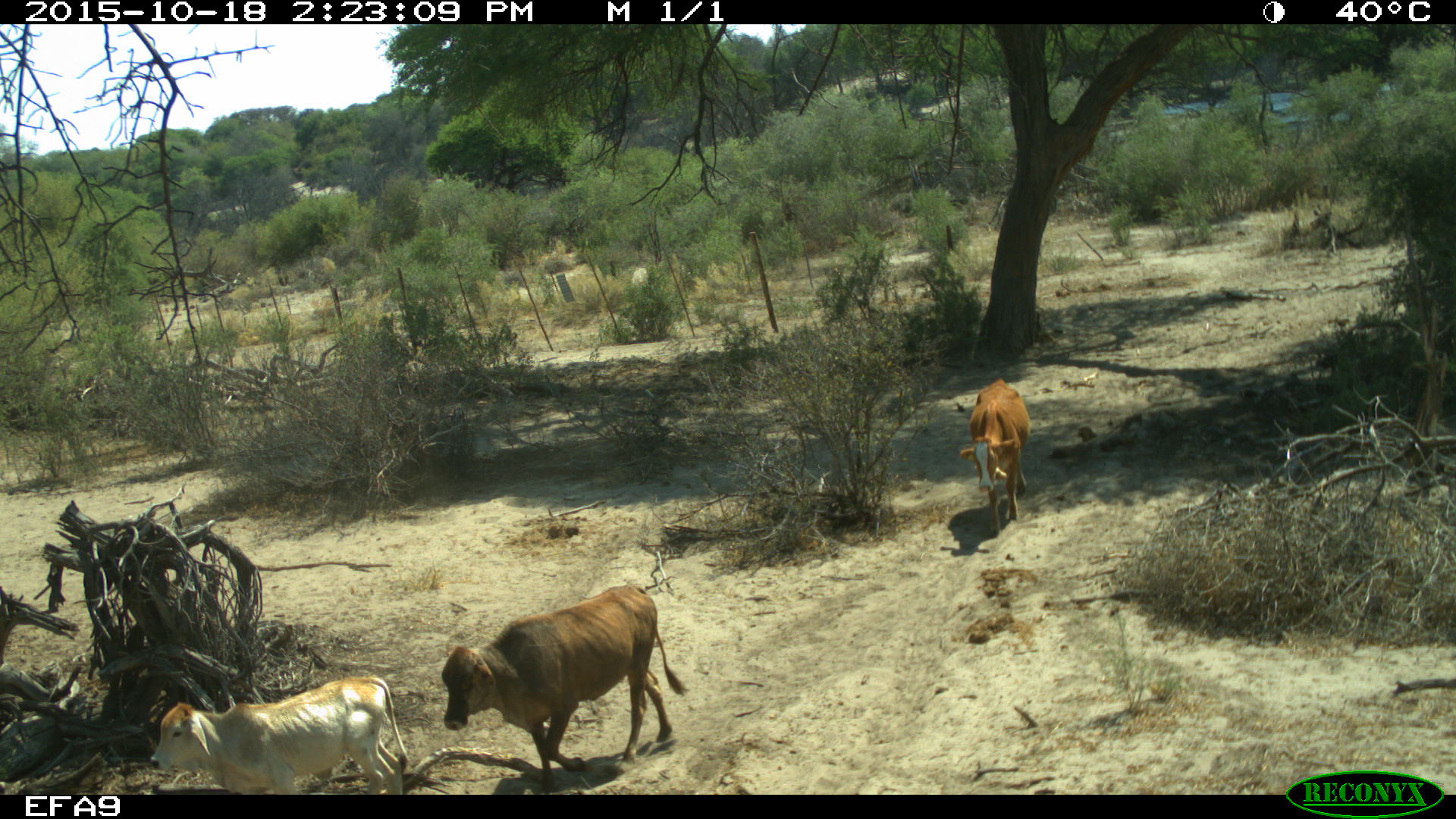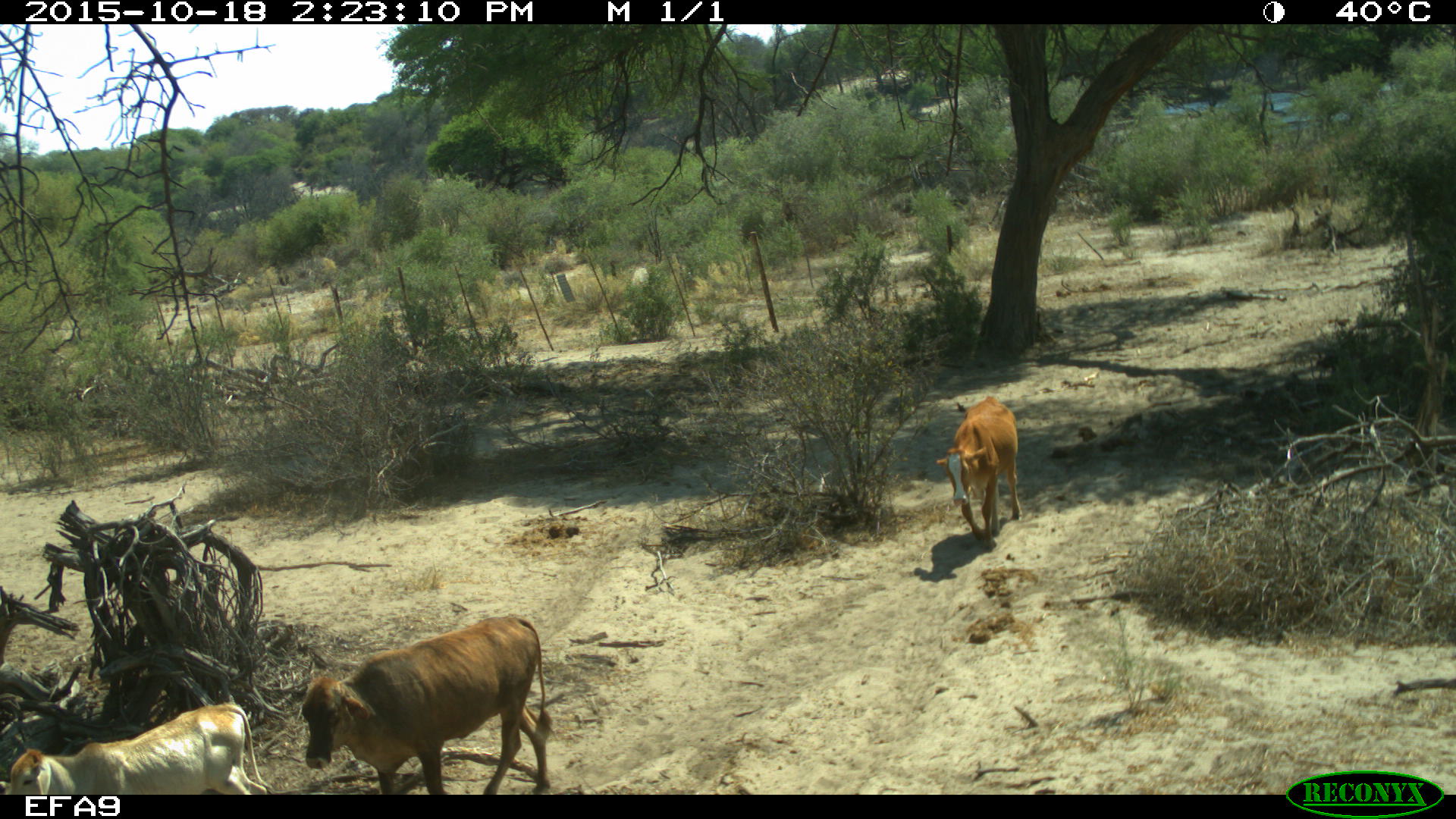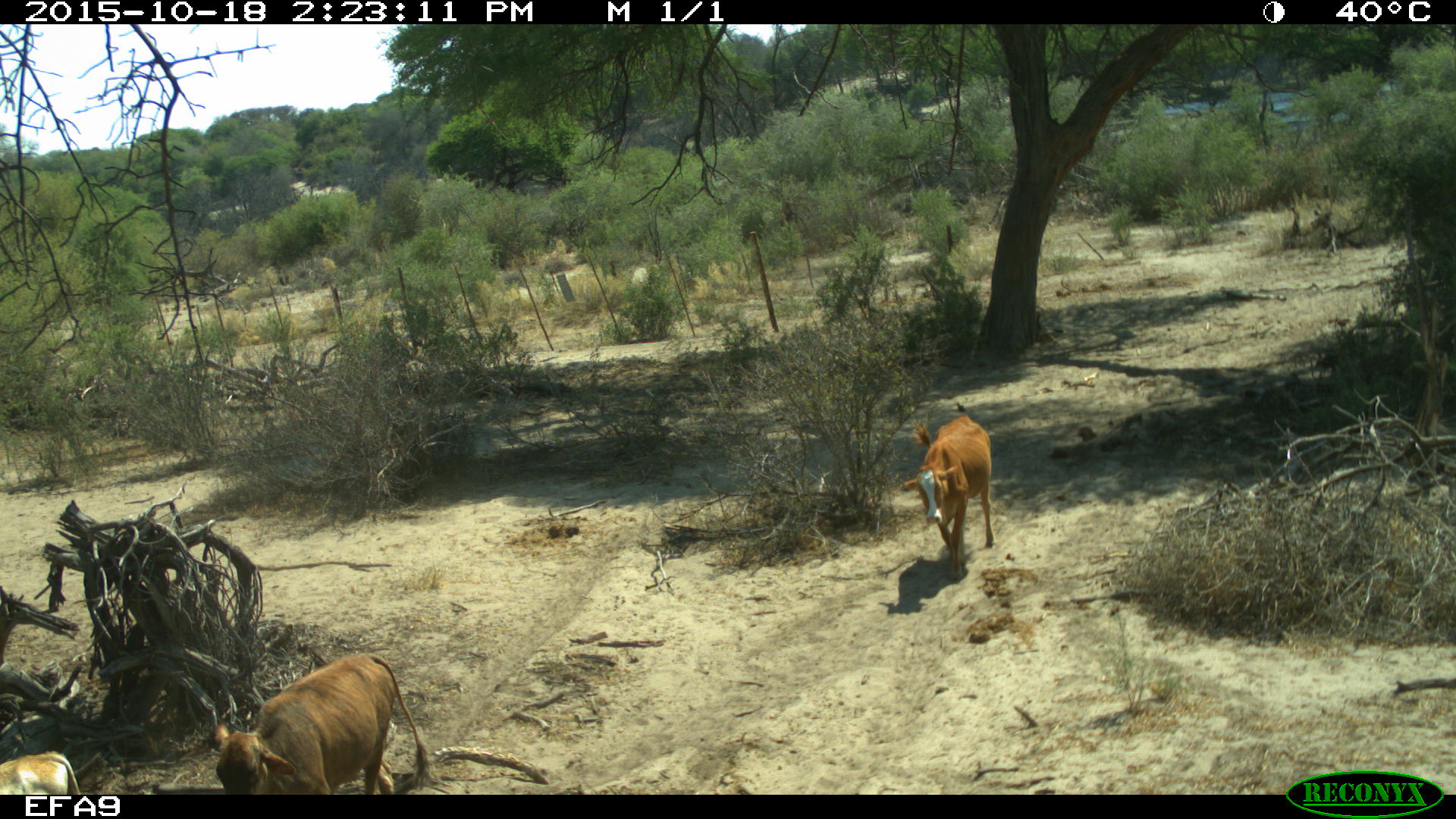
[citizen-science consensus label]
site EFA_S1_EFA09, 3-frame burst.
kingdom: Animalia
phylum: Chordata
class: Mammalia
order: Artiodactyla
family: Bovidae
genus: Bos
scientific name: Bos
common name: cattle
Cattle (Bos), count 3. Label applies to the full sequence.